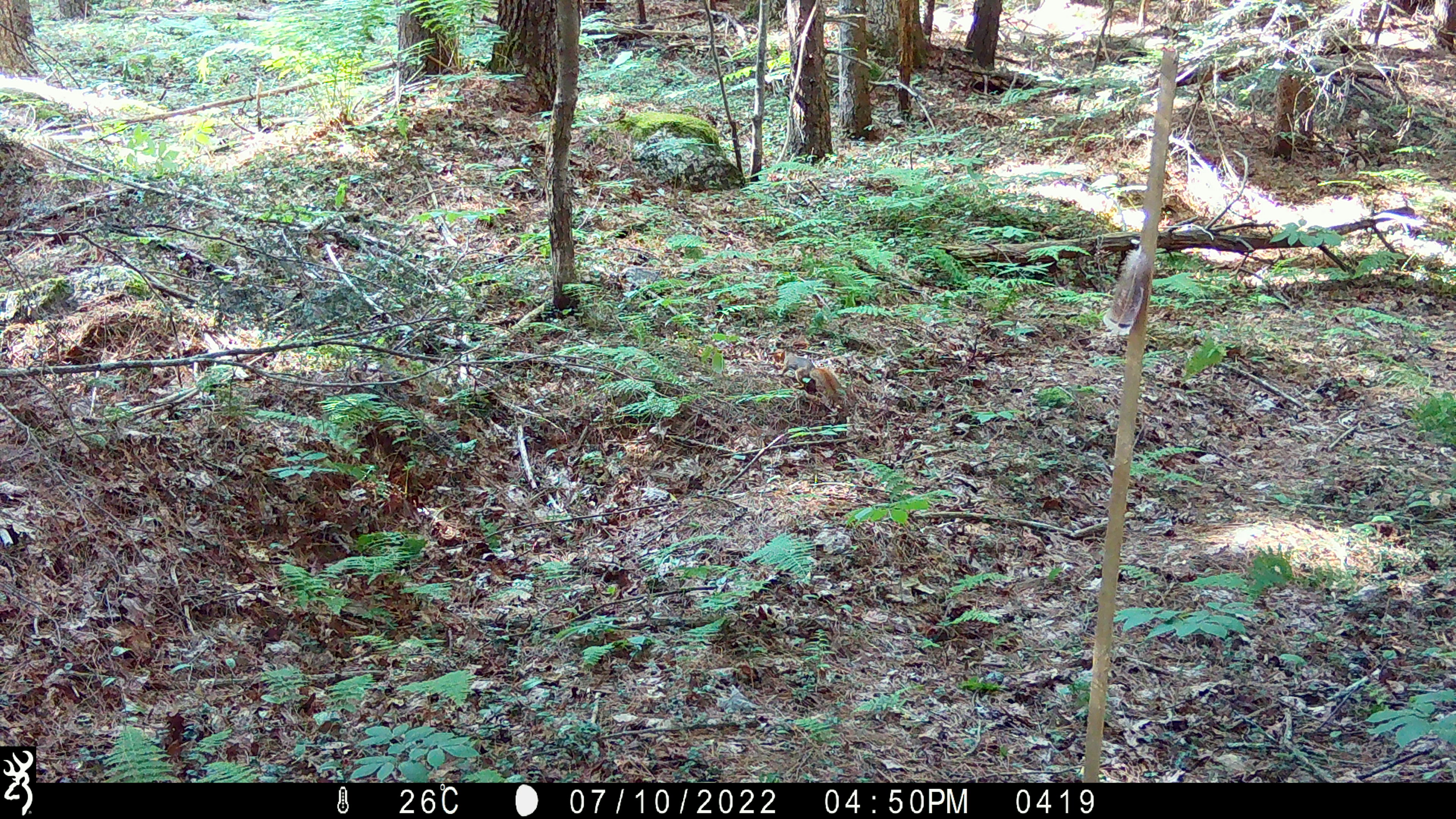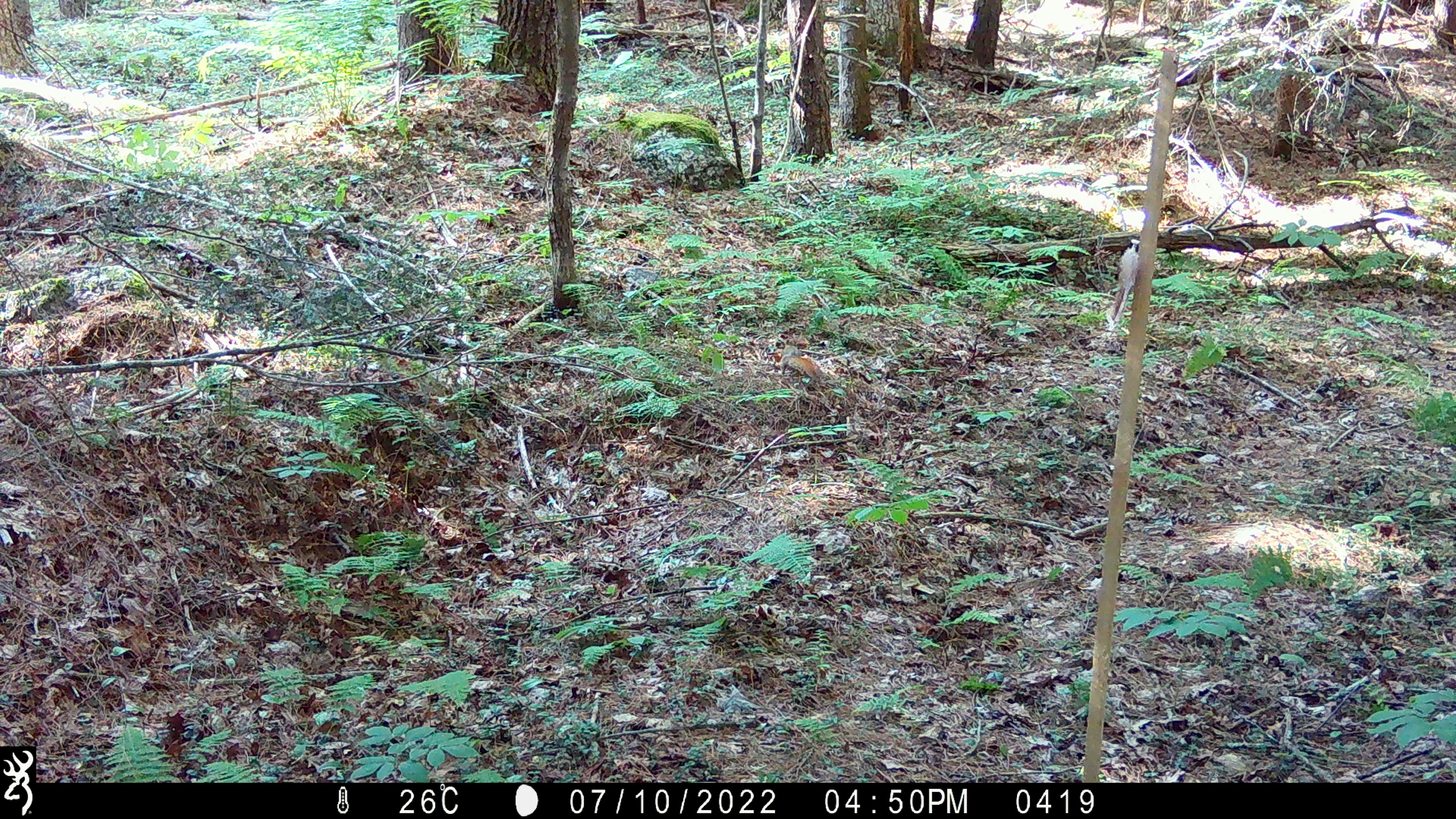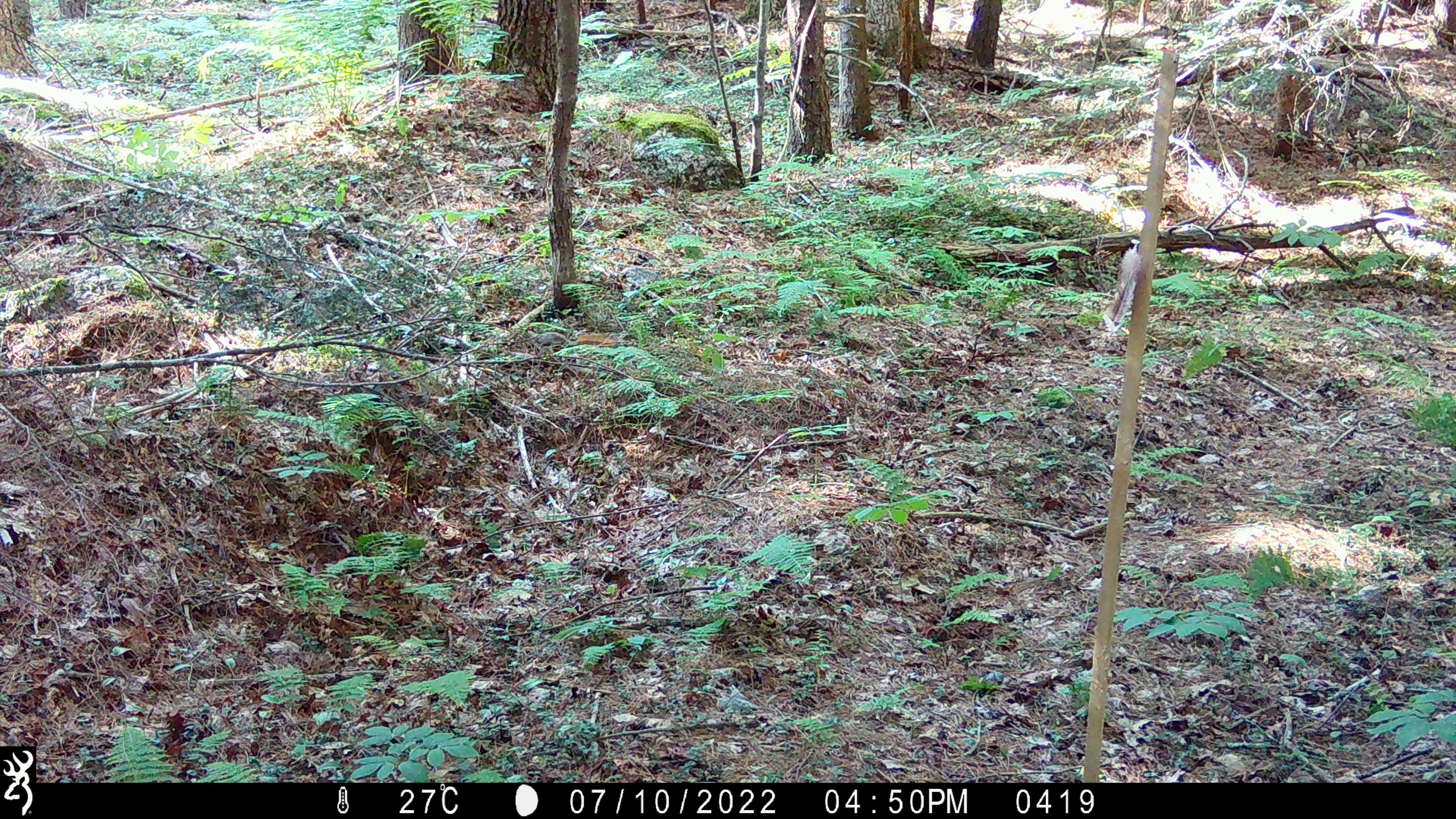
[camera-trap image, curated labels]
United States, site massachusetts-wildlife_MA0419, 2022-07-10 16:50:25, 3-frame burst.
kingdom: Animalia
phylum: Chordata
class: Mammalia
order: Rodentia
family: Sciuridae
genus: Tamiasciurus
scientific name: Tamiasciurus hudsonicus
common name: red squirrel